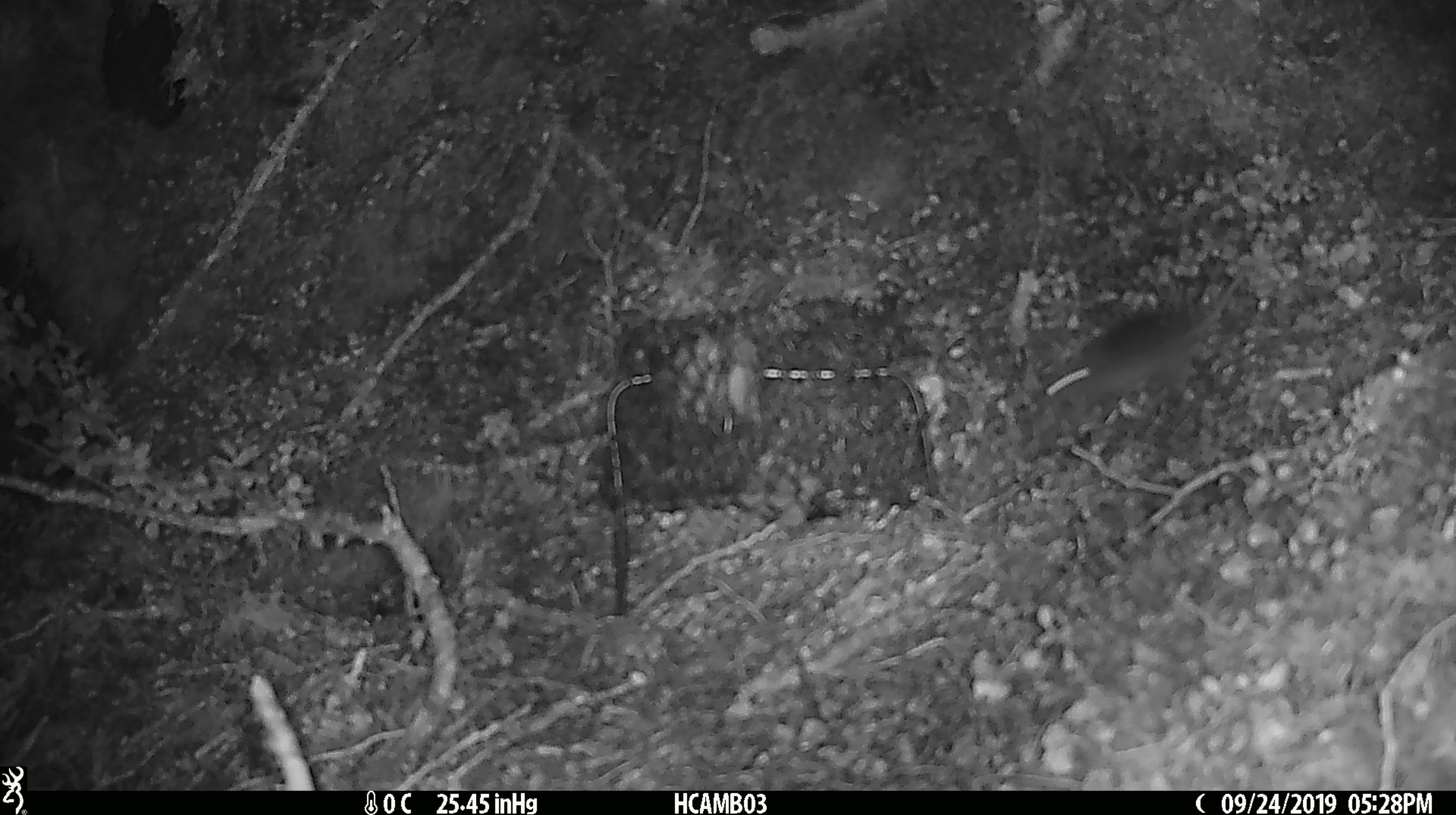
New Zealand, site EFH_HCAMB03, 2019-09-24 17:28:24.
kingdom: Animalia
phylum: Chordata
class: Mammalia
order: Rodentia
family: Muridae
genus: Mus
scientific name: Mus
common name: mouse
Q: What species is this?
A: Mouse (Mus).